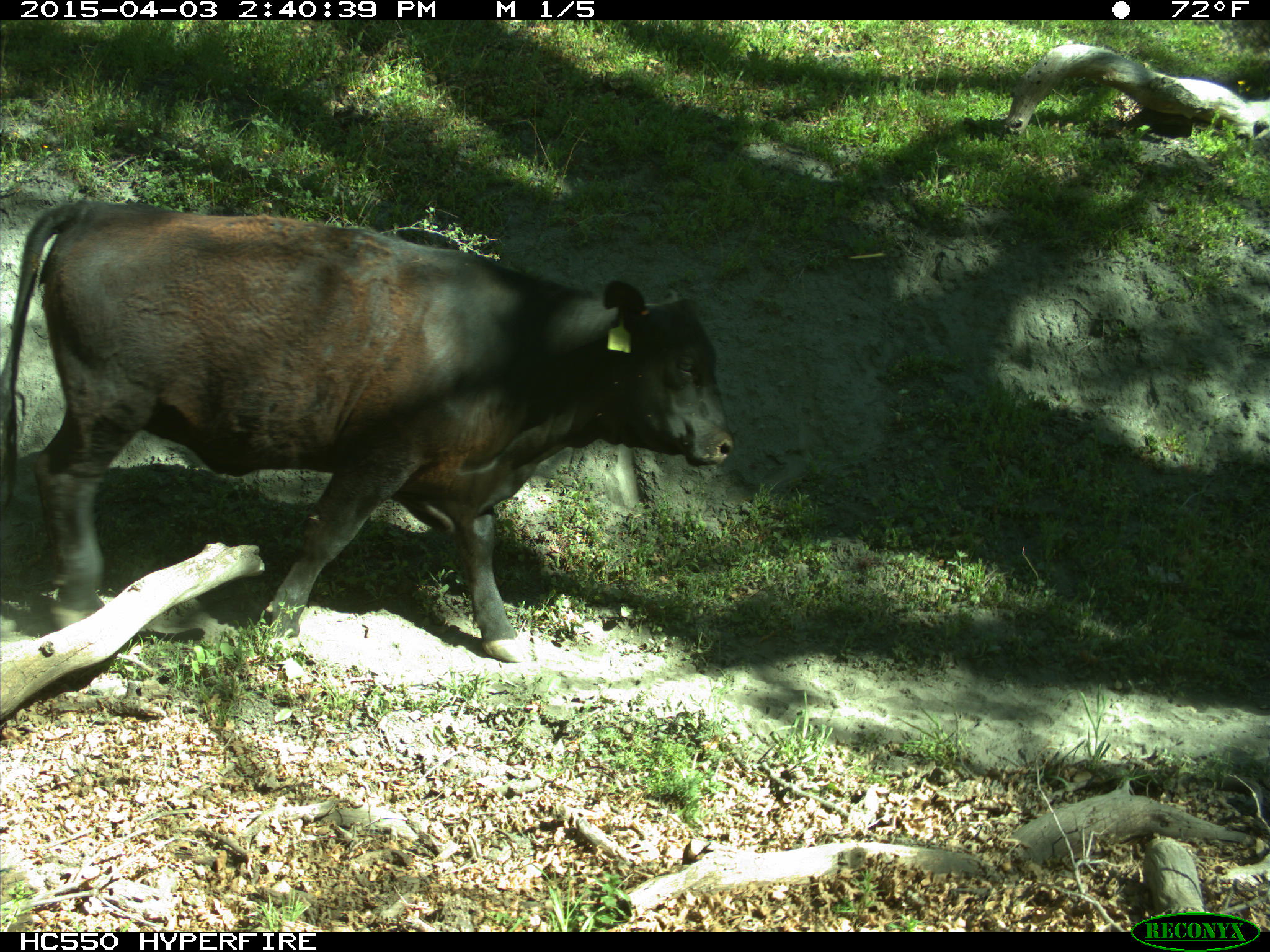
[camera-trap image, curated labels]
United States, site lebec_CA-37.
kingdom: Animalia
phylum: Chordata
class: Mammalia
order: Artiodactyla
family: Bovidae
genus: Bos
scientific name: Bos taurus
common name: domestic cow